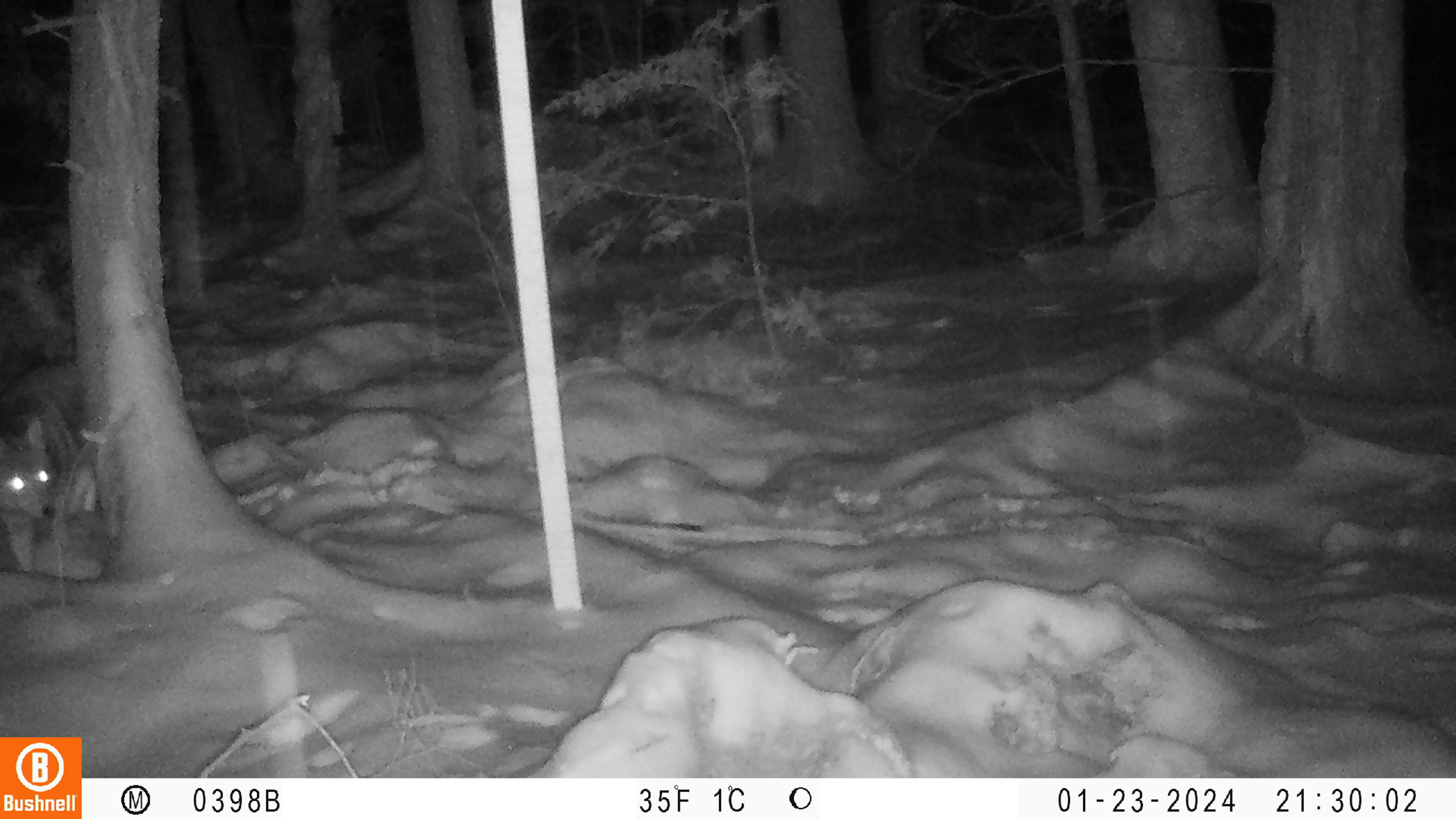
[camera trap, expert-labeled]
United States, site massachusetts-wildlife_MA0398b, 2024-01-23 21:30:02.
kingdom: Animalia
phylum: Chordata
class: Mammalia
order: Carnivora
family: Canidae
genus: Canis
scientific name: Canis latrans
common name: coyote